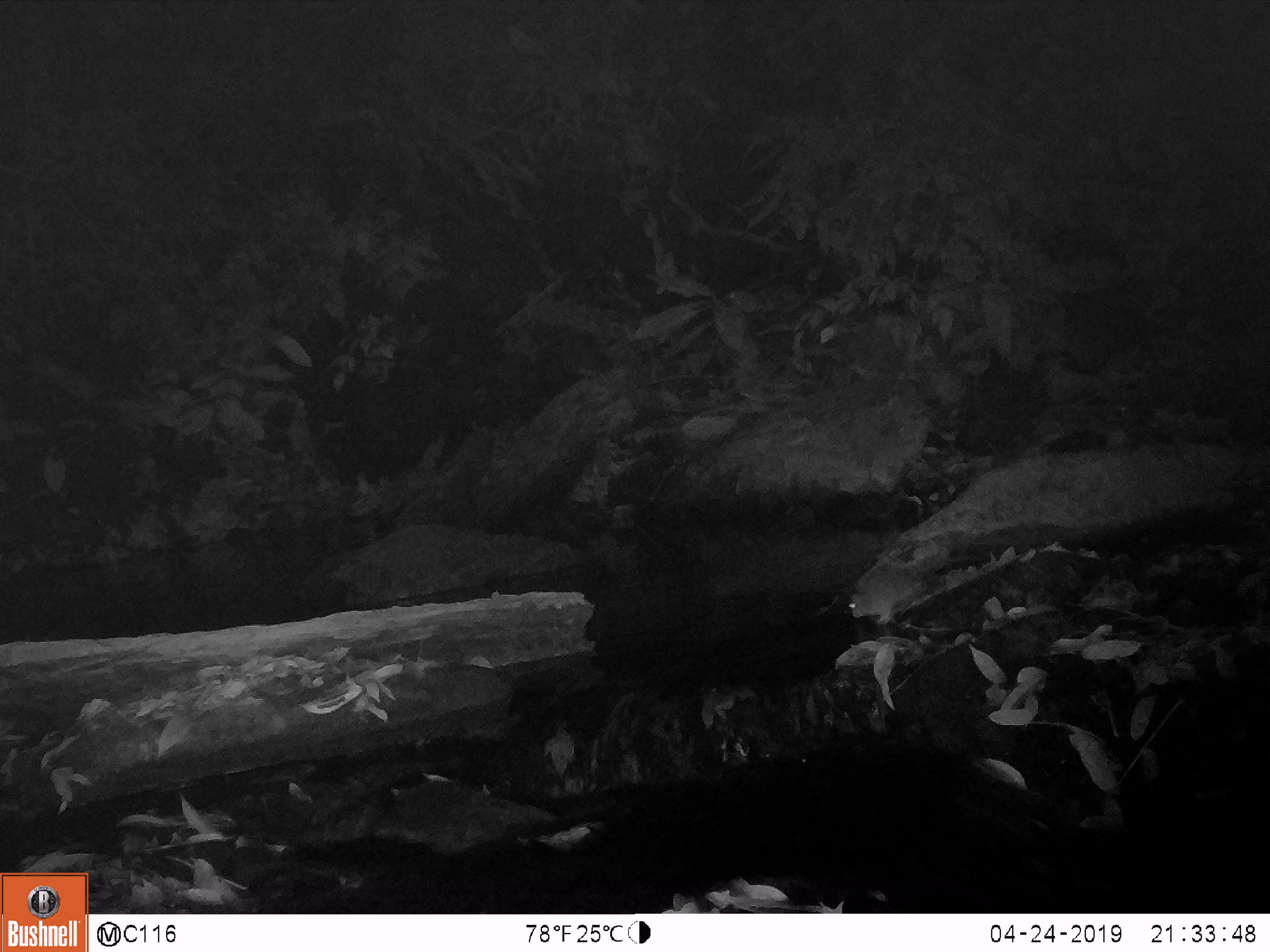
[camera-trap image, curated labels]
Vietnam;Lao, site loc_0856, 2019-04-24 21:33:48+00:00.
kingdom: Animalia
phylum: Chordata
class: Mammalia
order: Rodentia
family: Muridae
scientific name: Muridae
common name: old-world mice and rats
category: unidentified murid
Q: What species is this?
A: Unidentified murid (old-world mice and rats) (Muridae).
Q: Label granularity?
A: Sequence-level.